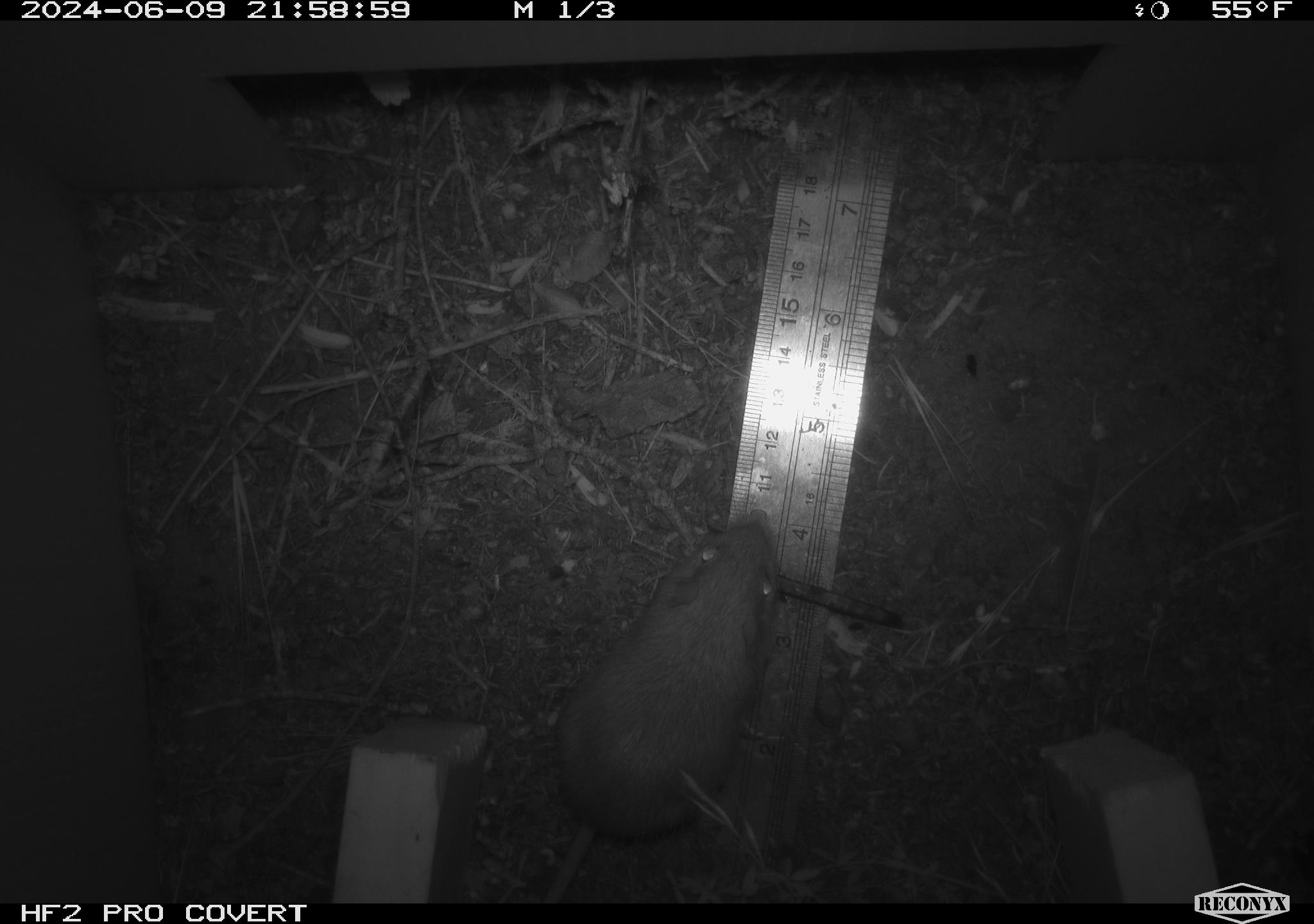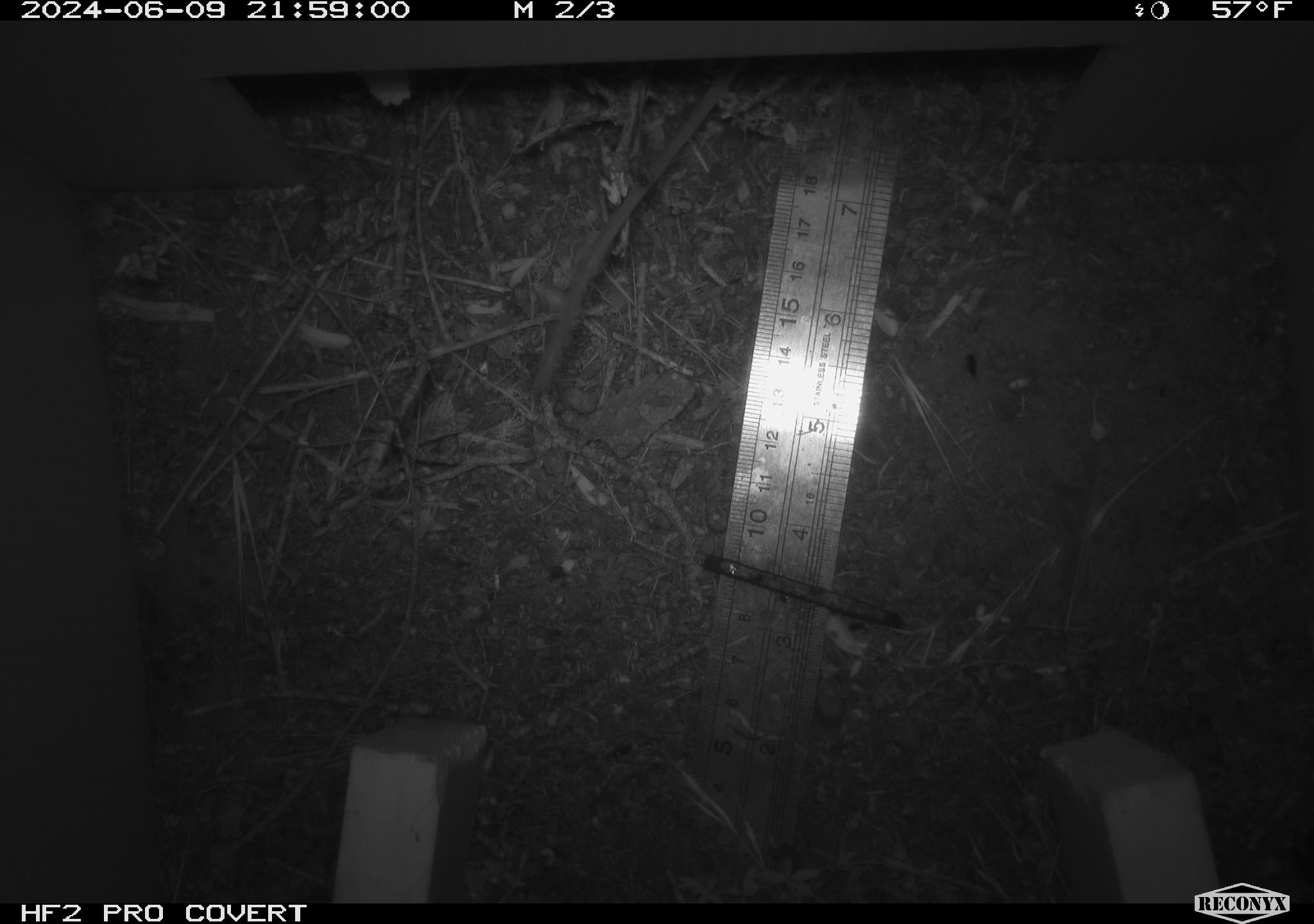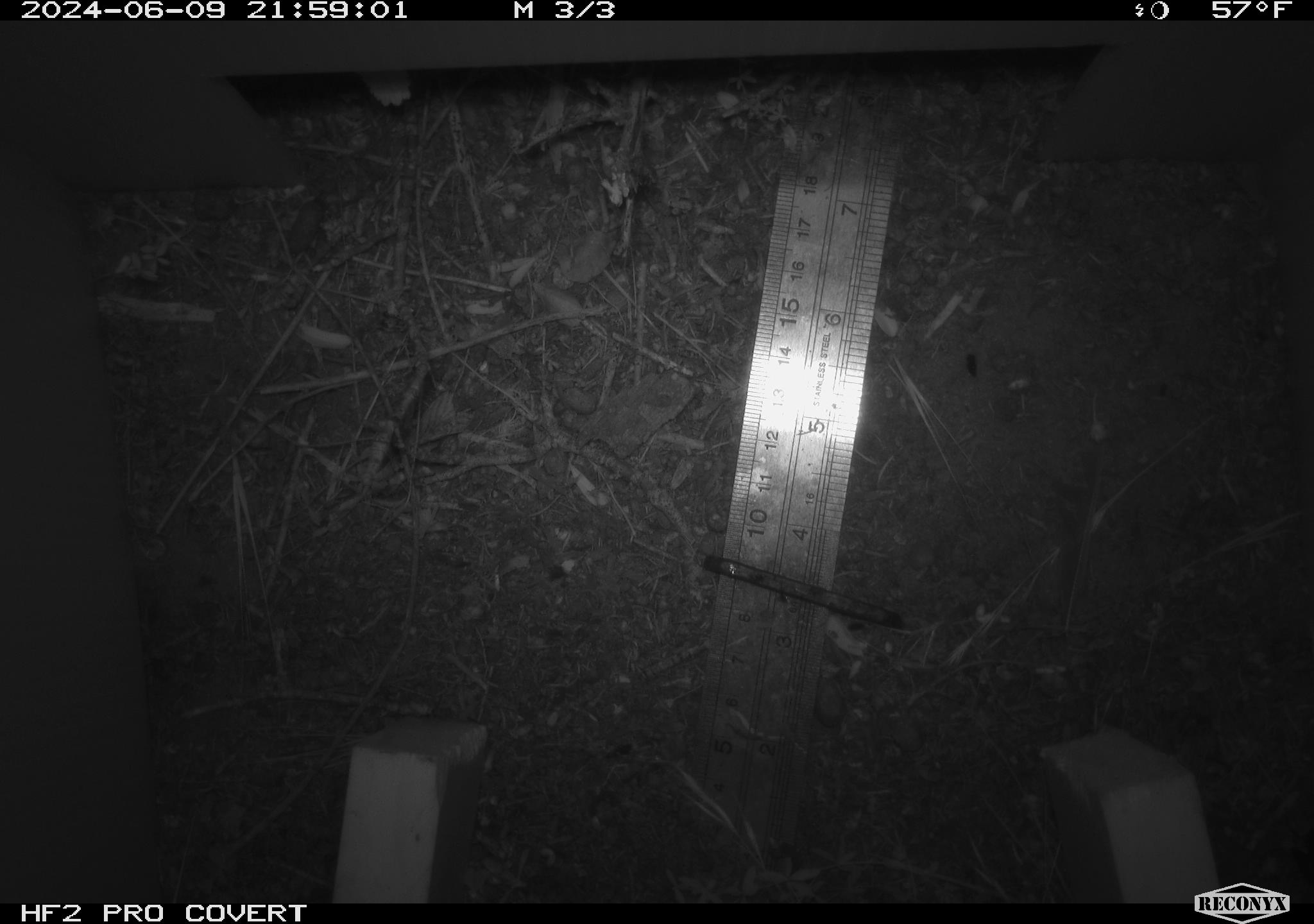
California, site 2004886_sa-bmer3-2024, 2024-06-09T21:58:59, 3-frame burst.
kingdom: Animalia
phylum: Chordata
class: Mammalia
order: Rodentia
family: Heteromyidae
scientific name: Heteromyidae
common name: kangaroo rats and pocket mice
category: heteromyidae family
Heteromyidae family (kangaroo rats and pocket mice) (Heteromyidae).